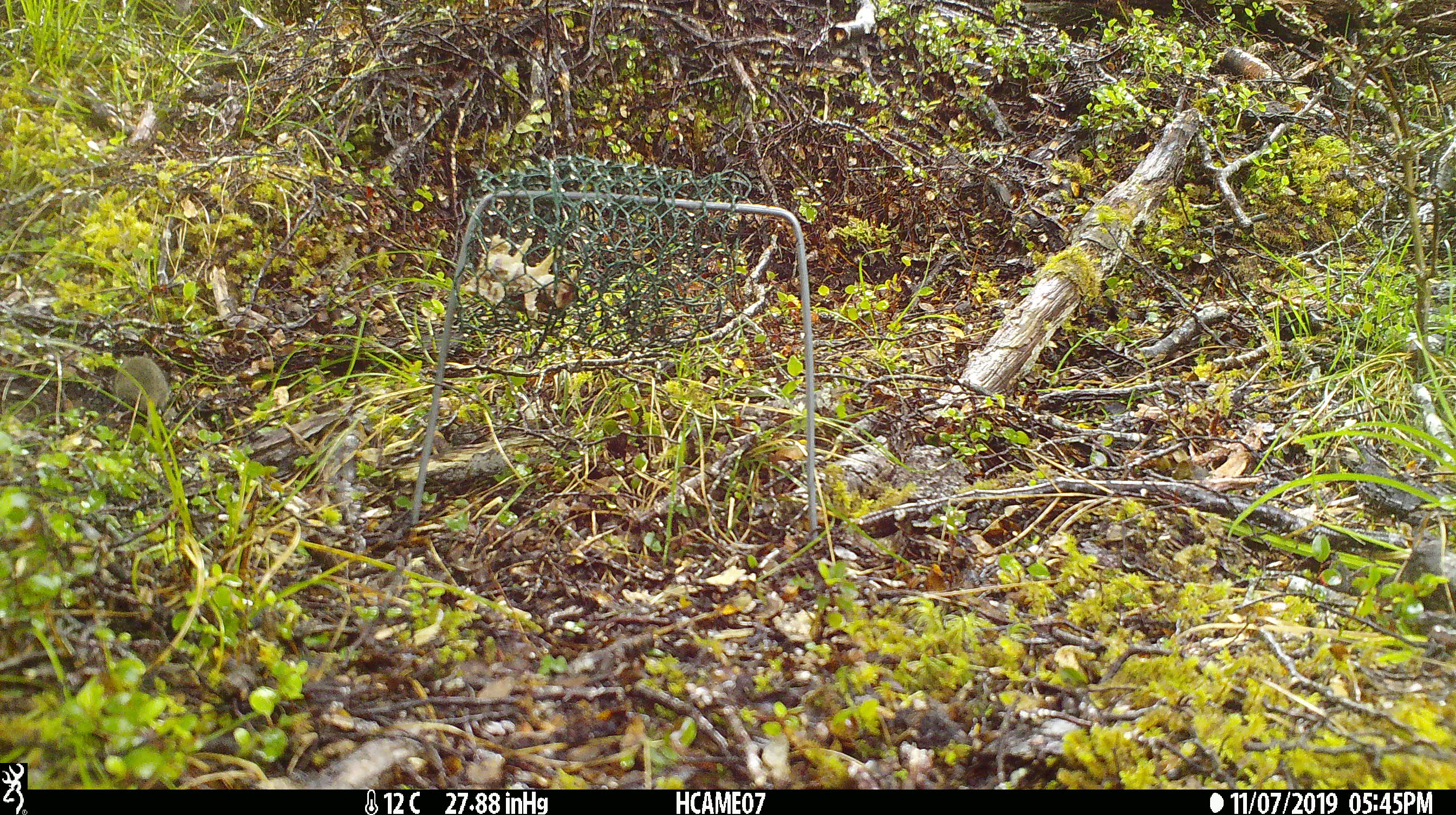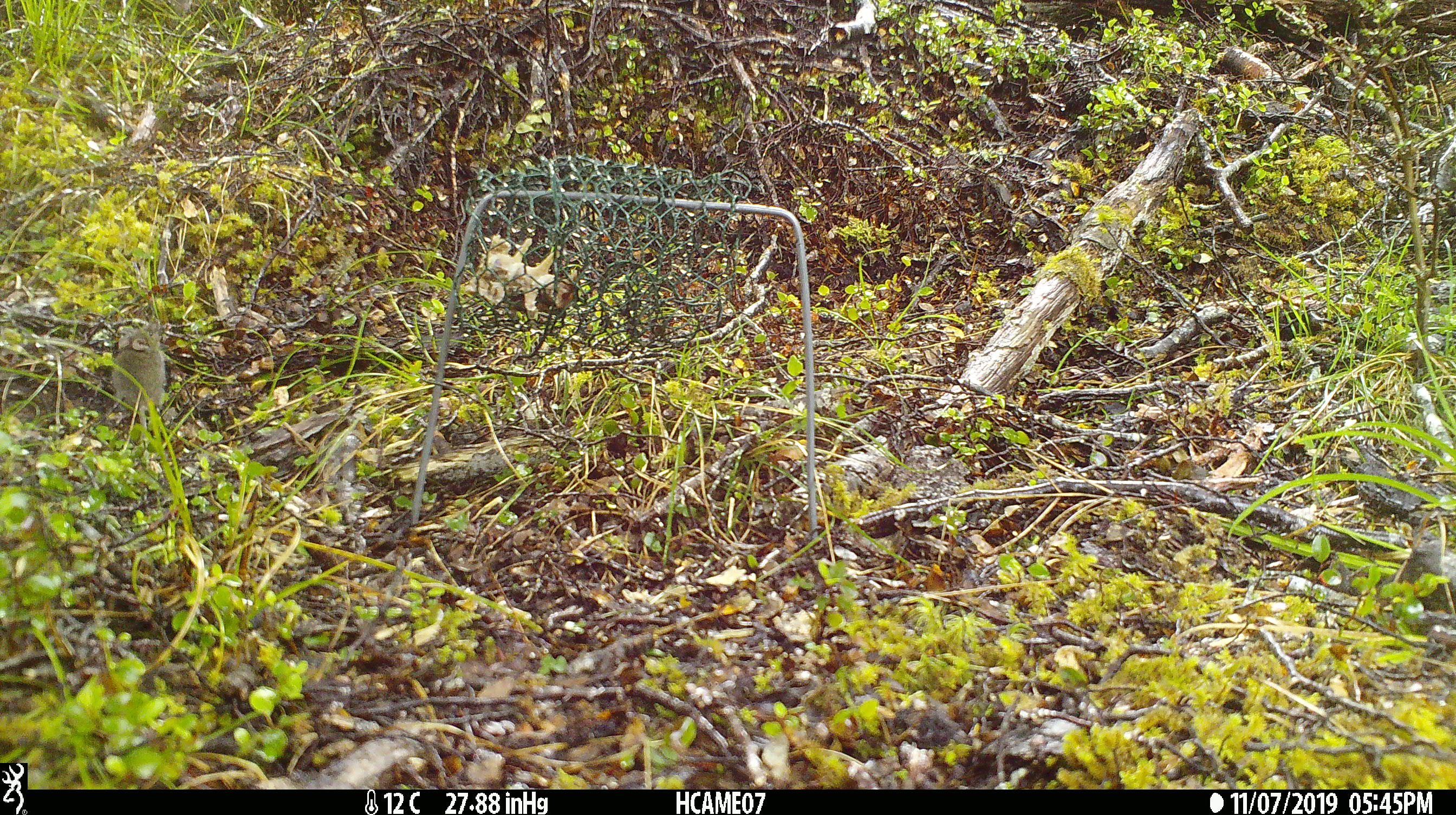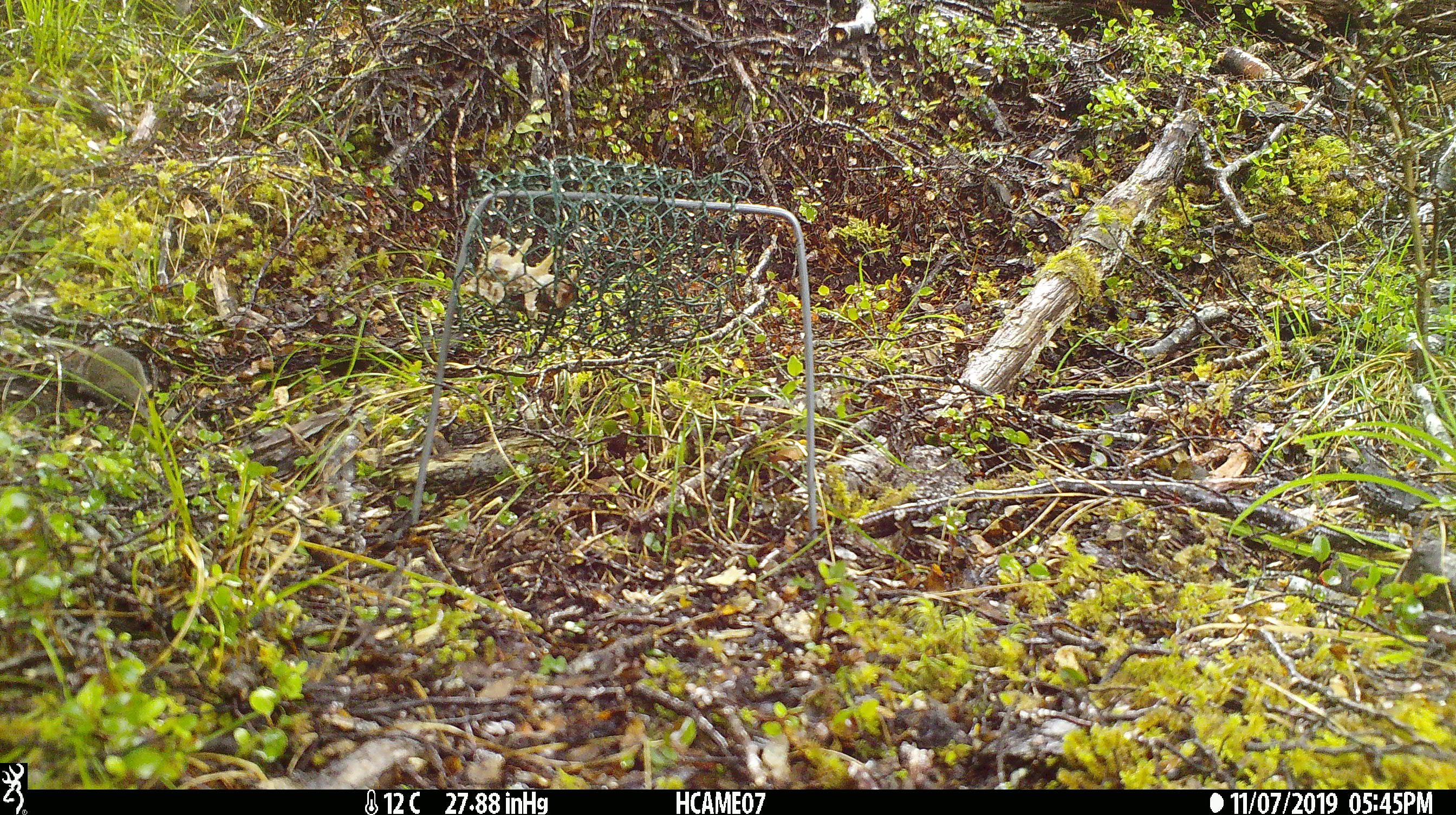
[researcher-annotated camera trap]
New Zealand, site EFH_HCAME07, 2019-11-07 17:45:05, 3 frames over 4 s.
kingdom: Animalia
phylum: Chordata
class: Mammalia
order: Rodentia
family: Muridae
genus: Mus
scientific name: Mus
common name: mouse